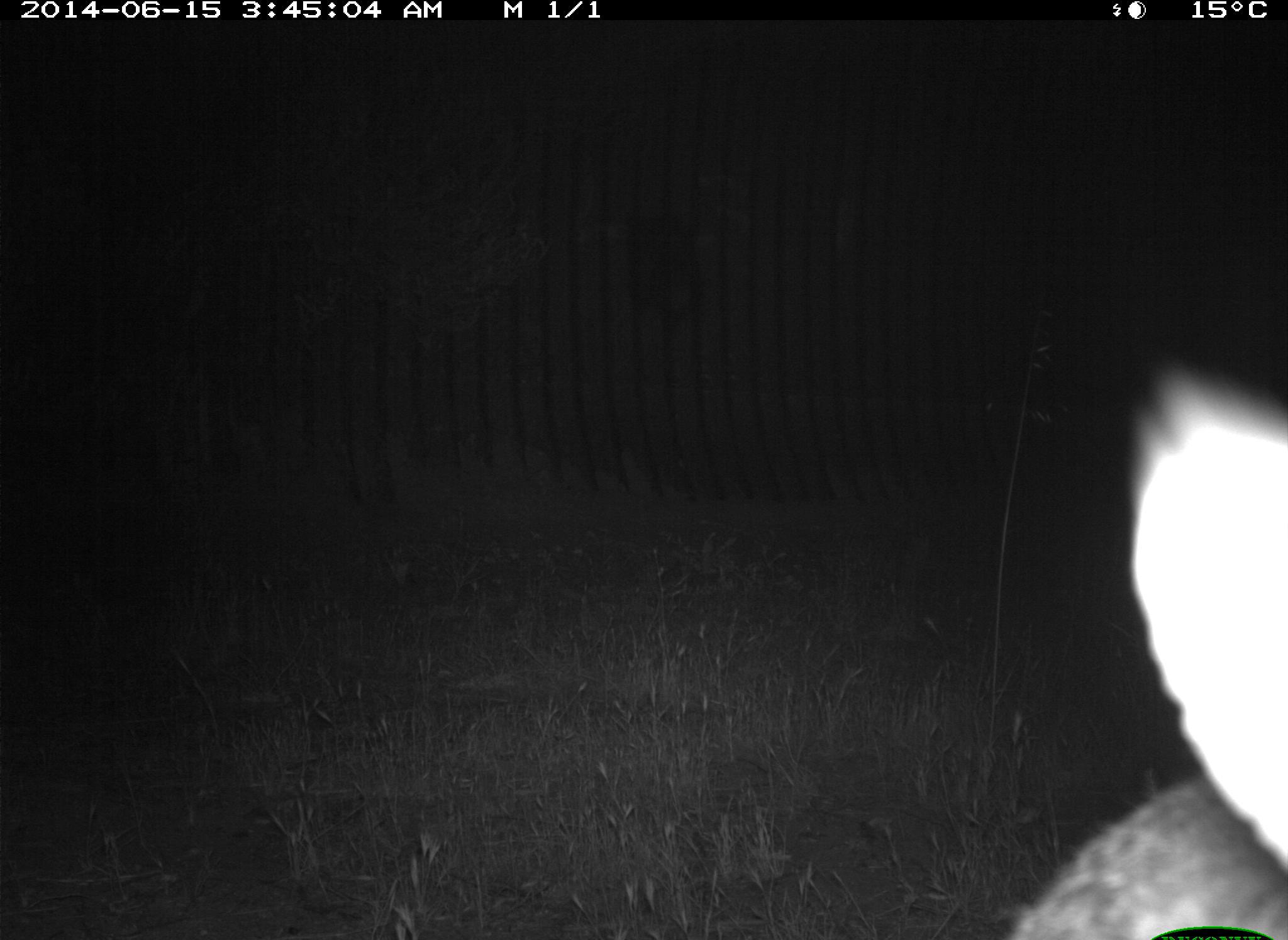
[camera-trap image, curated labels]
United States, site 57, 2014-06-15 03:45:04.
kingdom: Animalia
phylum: Chordata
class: Mammalia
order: Lagomorpha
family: Leporidae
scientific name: Leporidae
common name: rabbits and hares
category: rabbit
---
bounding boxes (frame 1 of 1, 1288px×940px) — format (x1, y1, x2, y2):
rabbit: (1011, 377, 1288, 940)